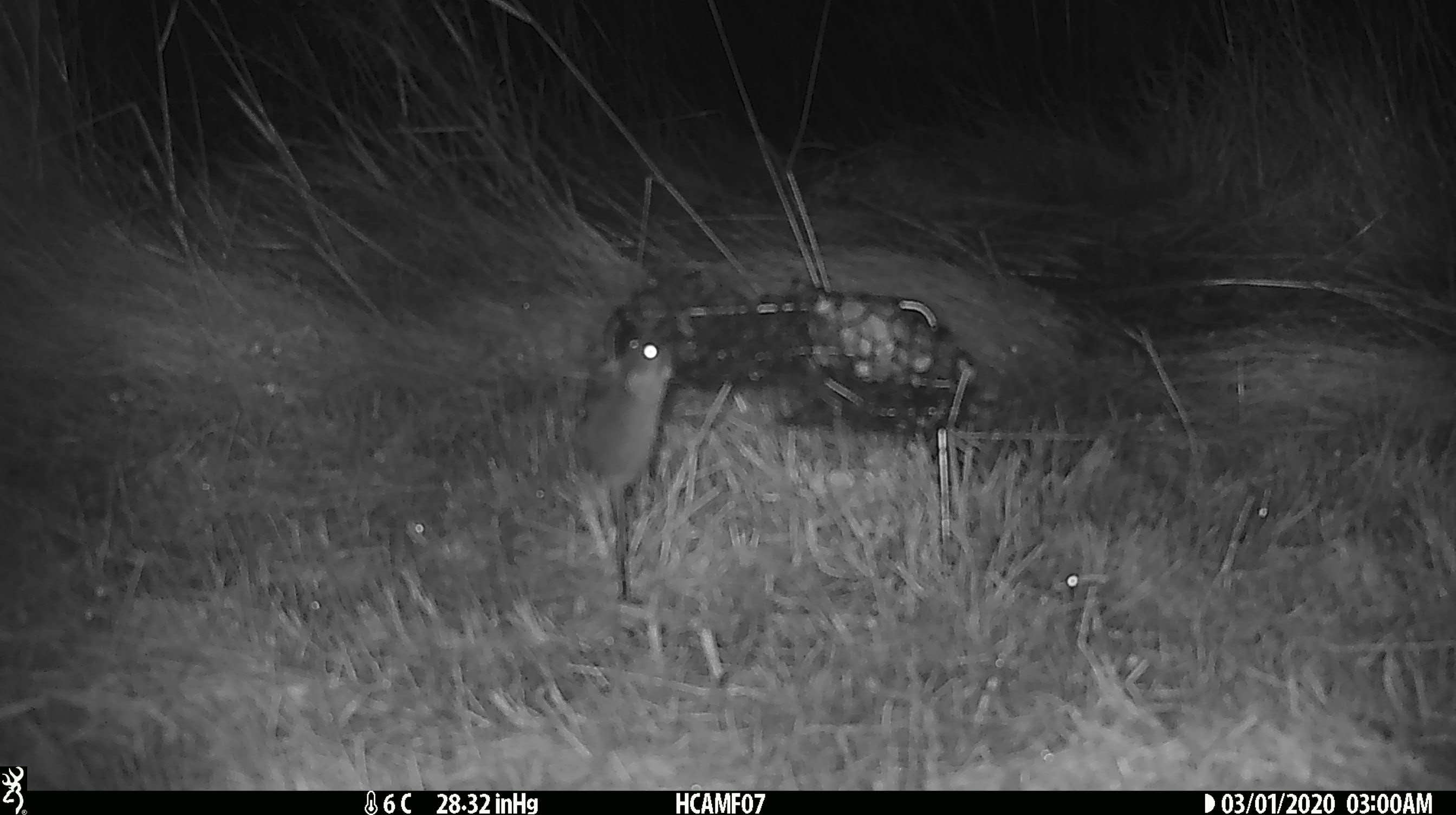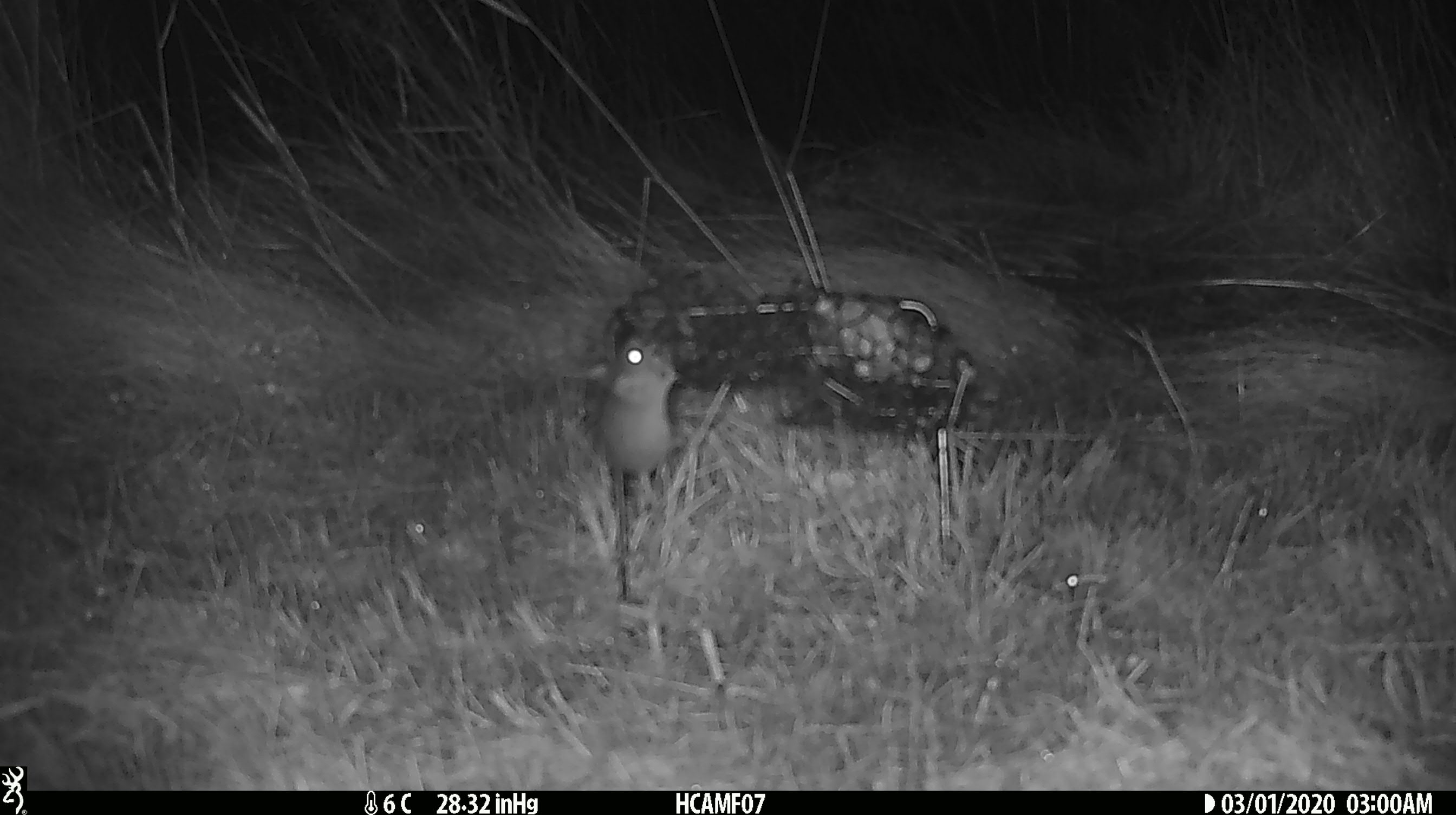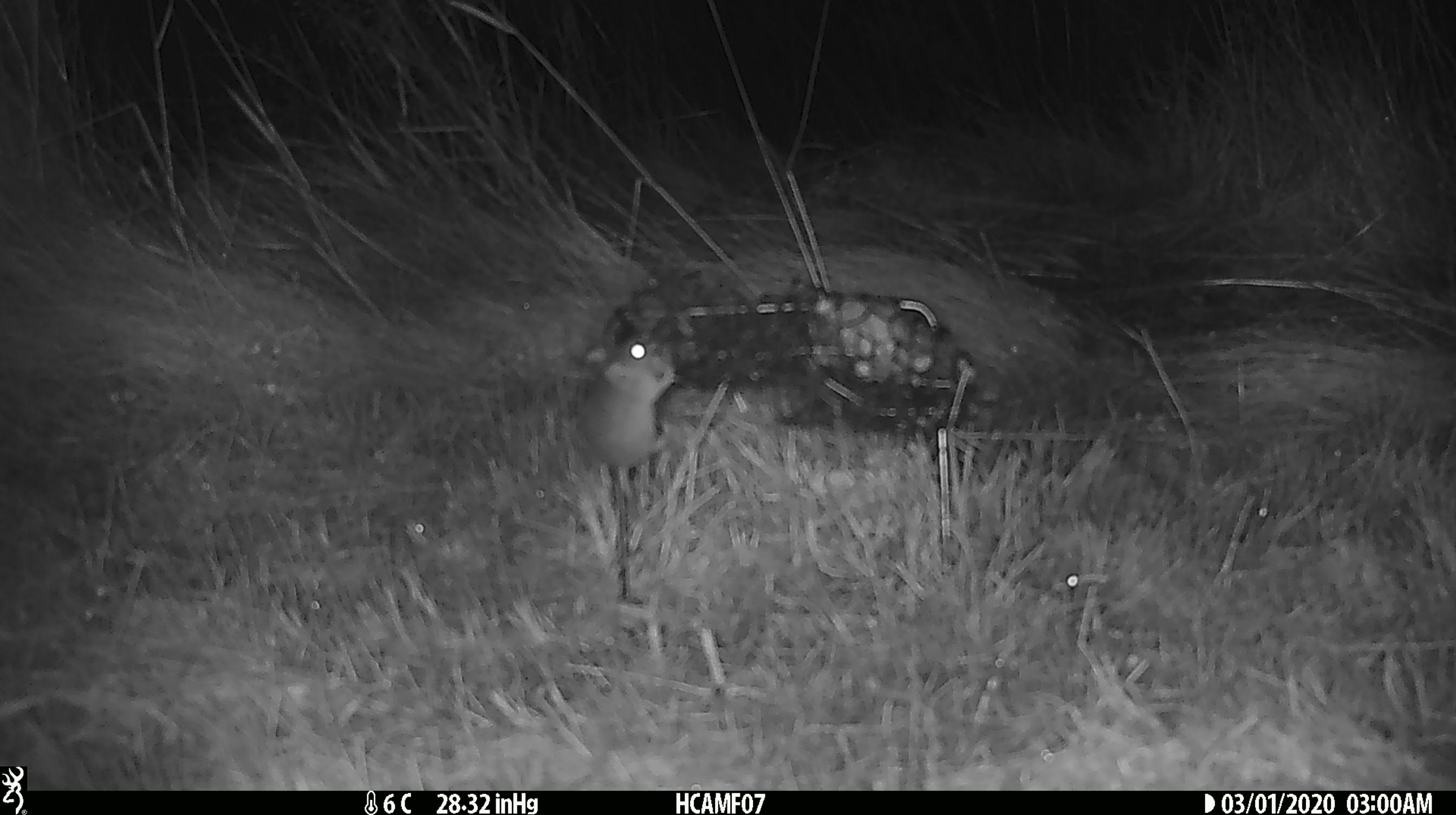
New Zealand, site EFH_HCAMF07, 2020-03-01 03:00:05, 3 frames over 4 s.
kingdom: Animalia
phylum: Chordata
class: Mammalia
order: Rodentia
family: Muridae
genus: Mus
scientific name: Mus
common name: mouse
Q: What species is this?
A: Mouse (Mus).